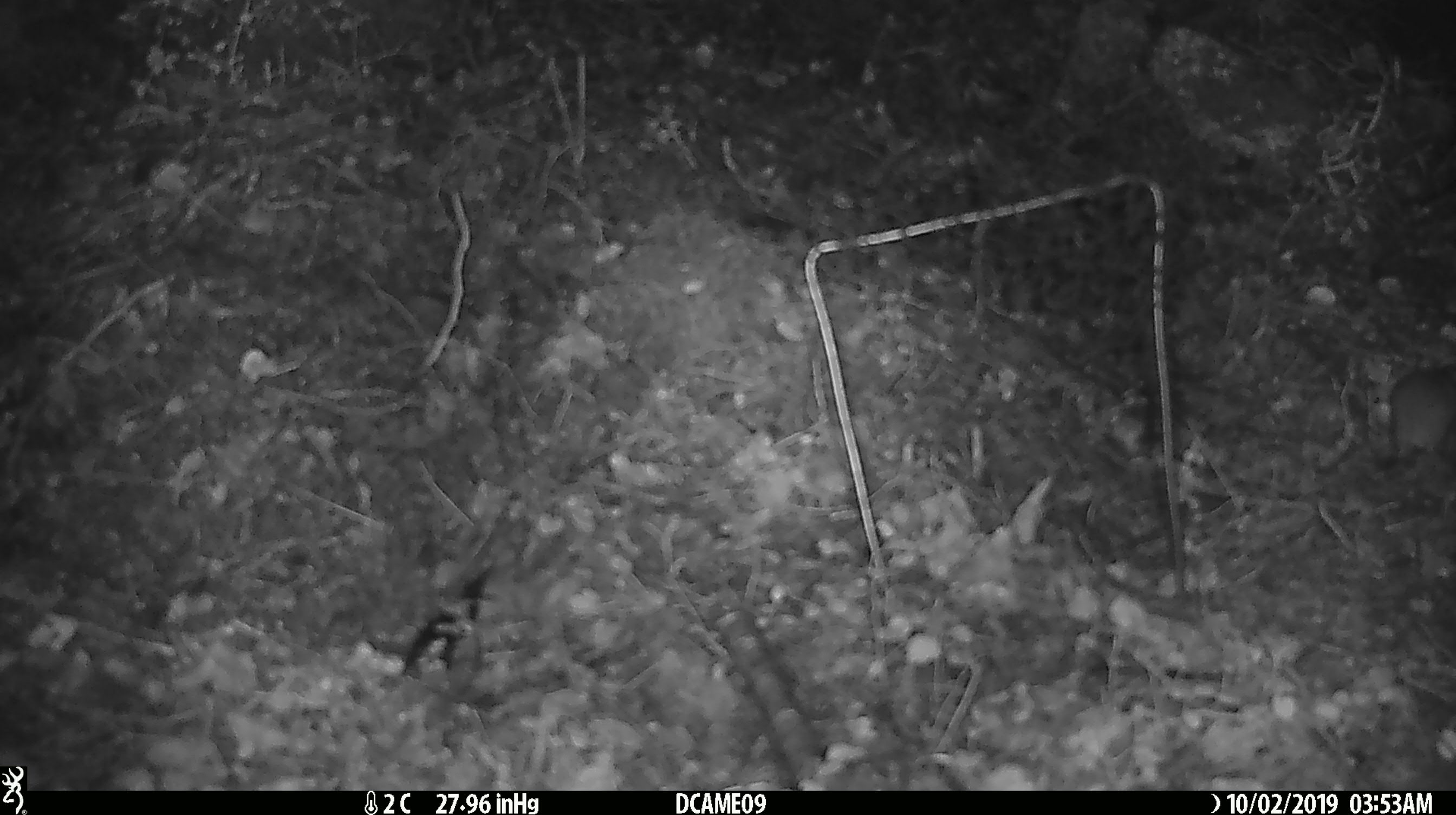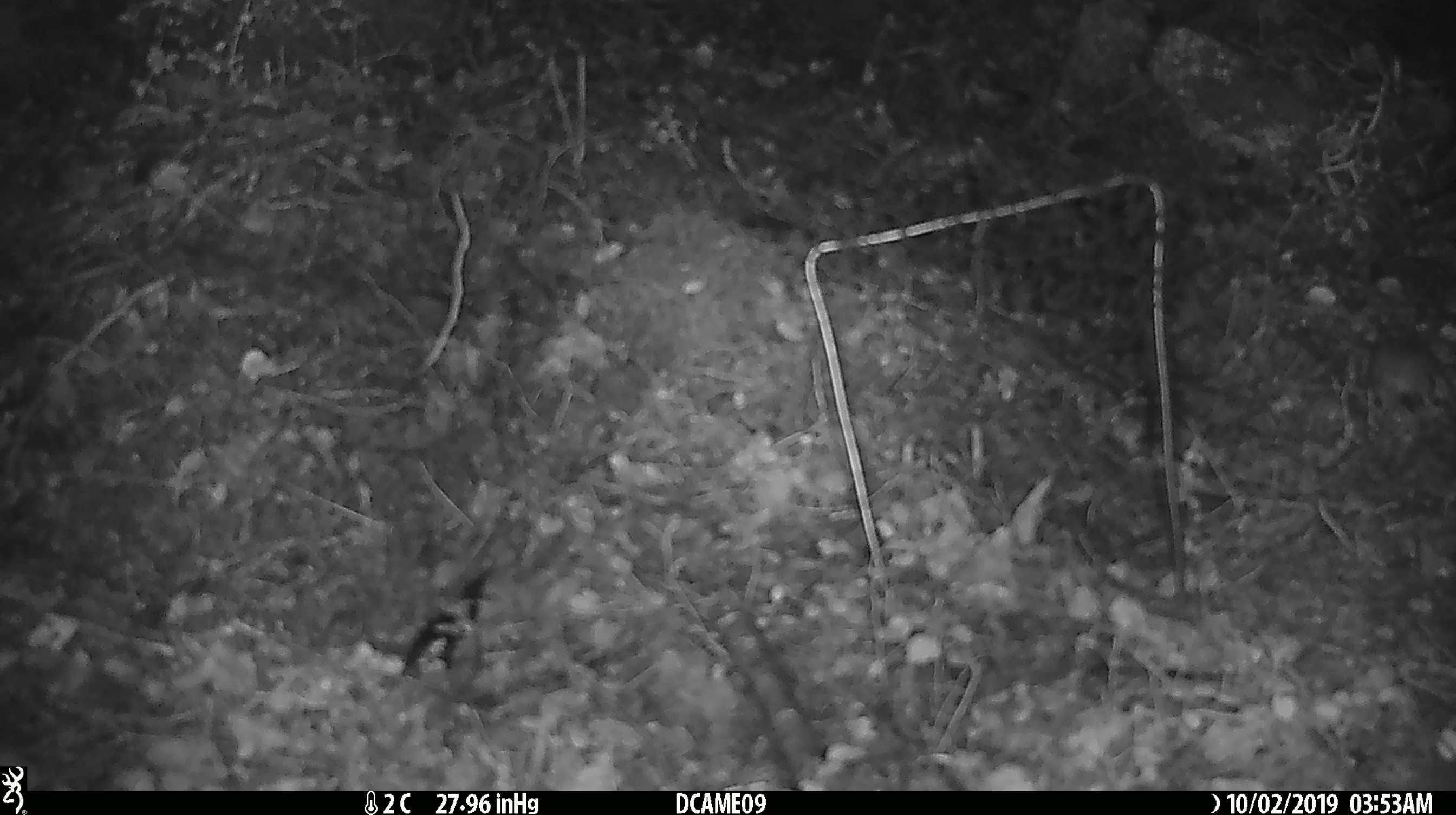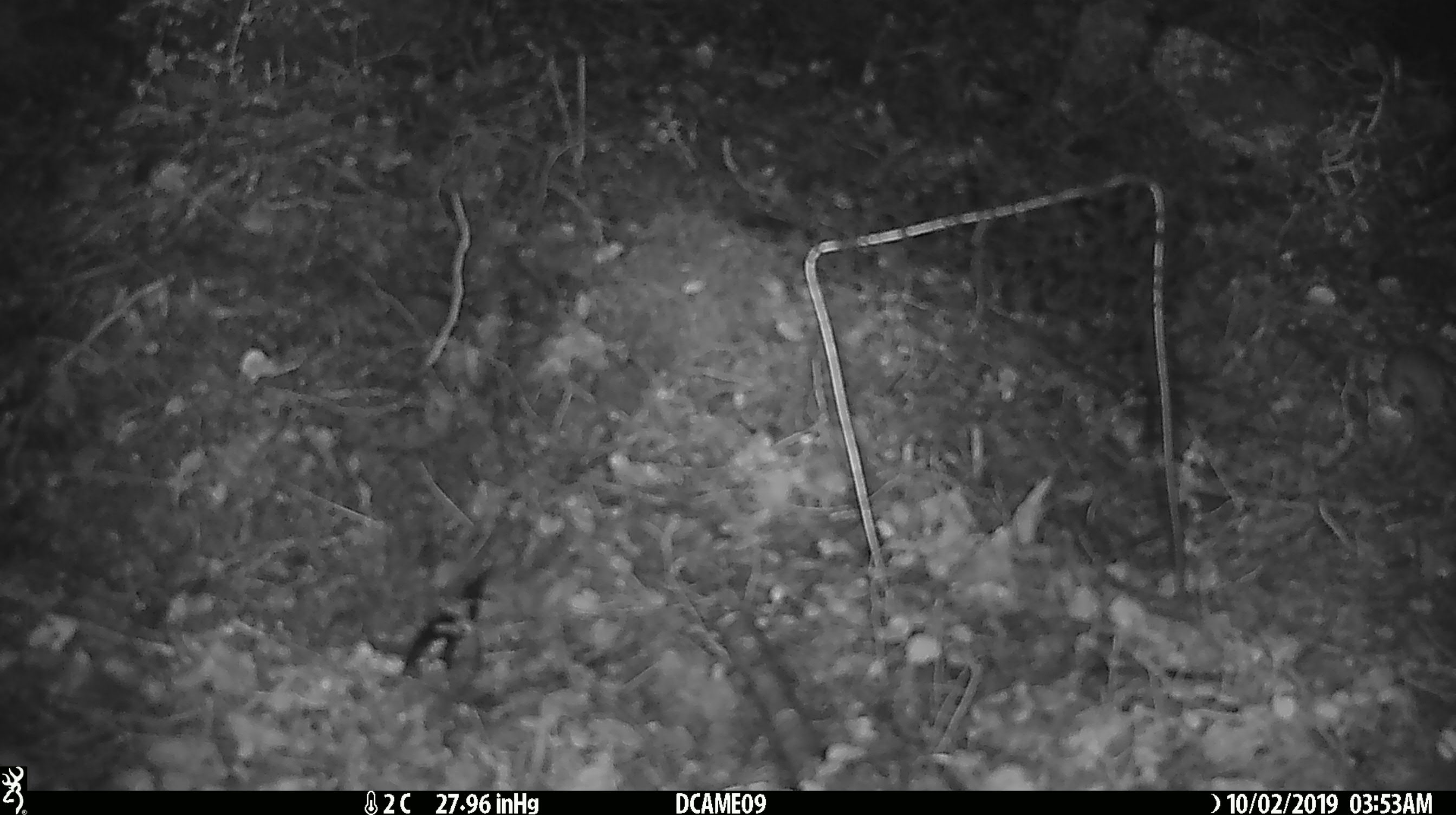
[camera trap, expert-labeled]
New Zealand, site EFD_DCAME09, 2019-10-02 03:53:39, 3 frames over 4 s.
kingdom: Animalia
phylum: Chordata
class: Mammalia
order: Rodentia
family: Muridae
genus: Mus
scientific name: Mus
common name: mouse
Mouse (Mus).